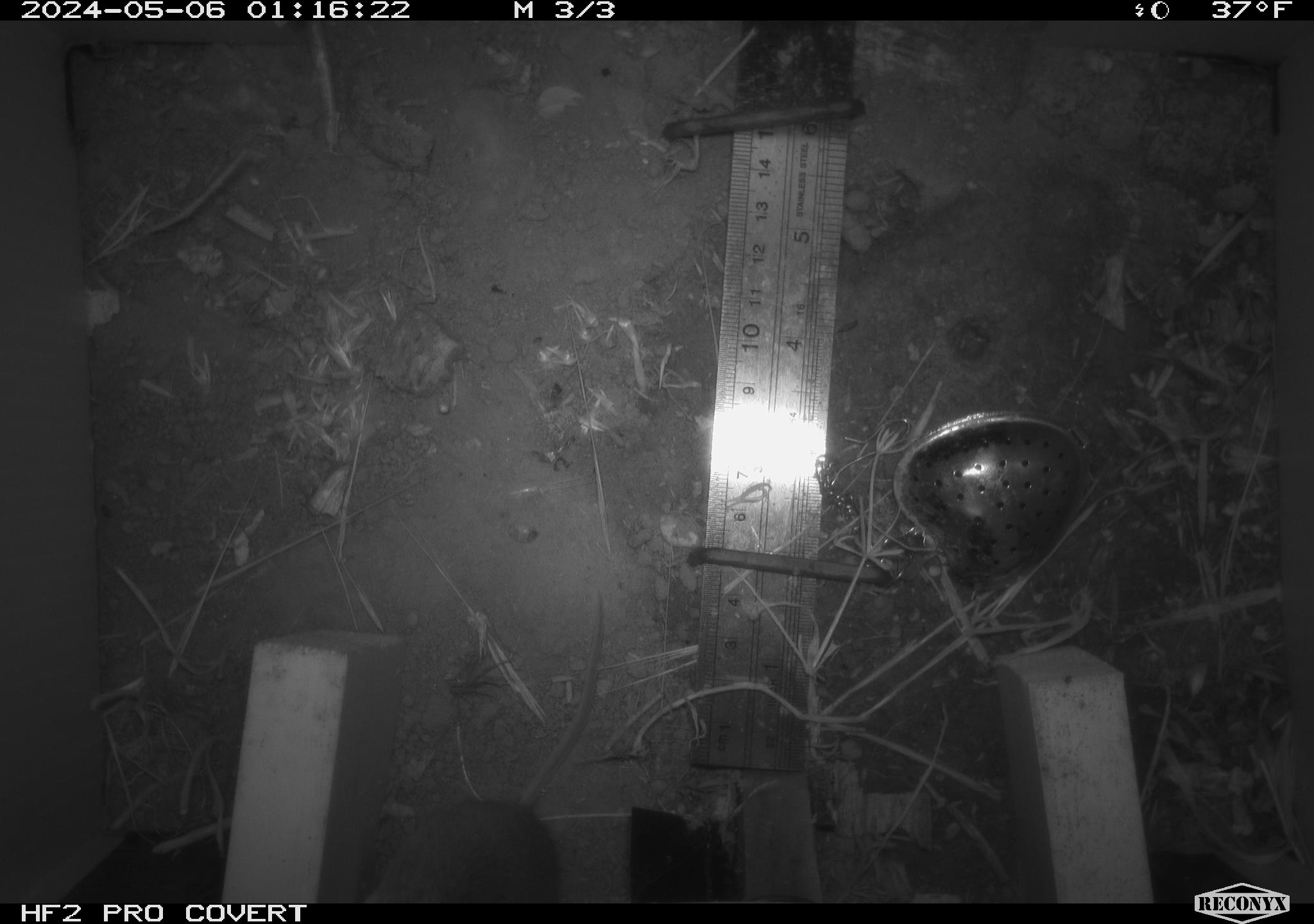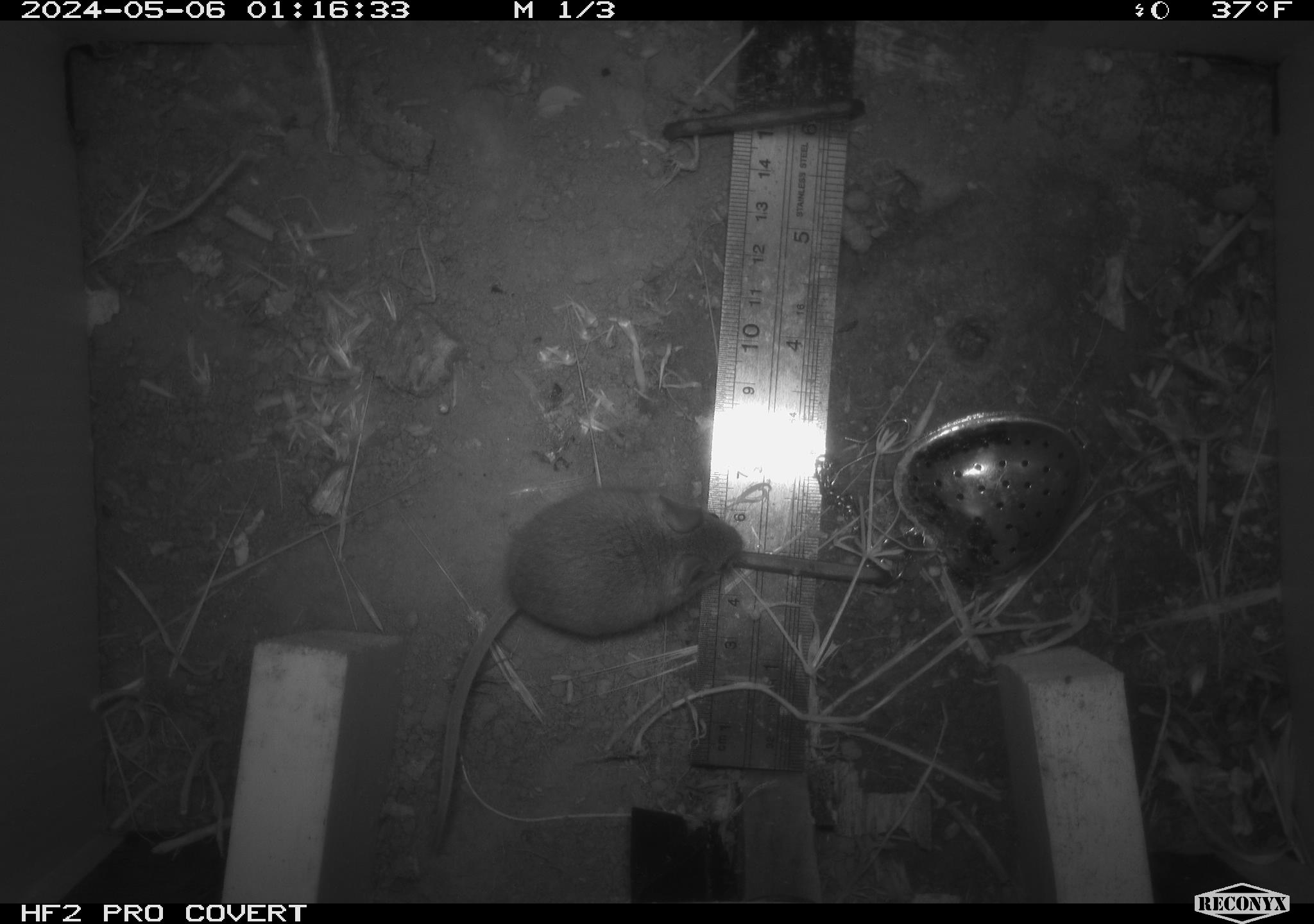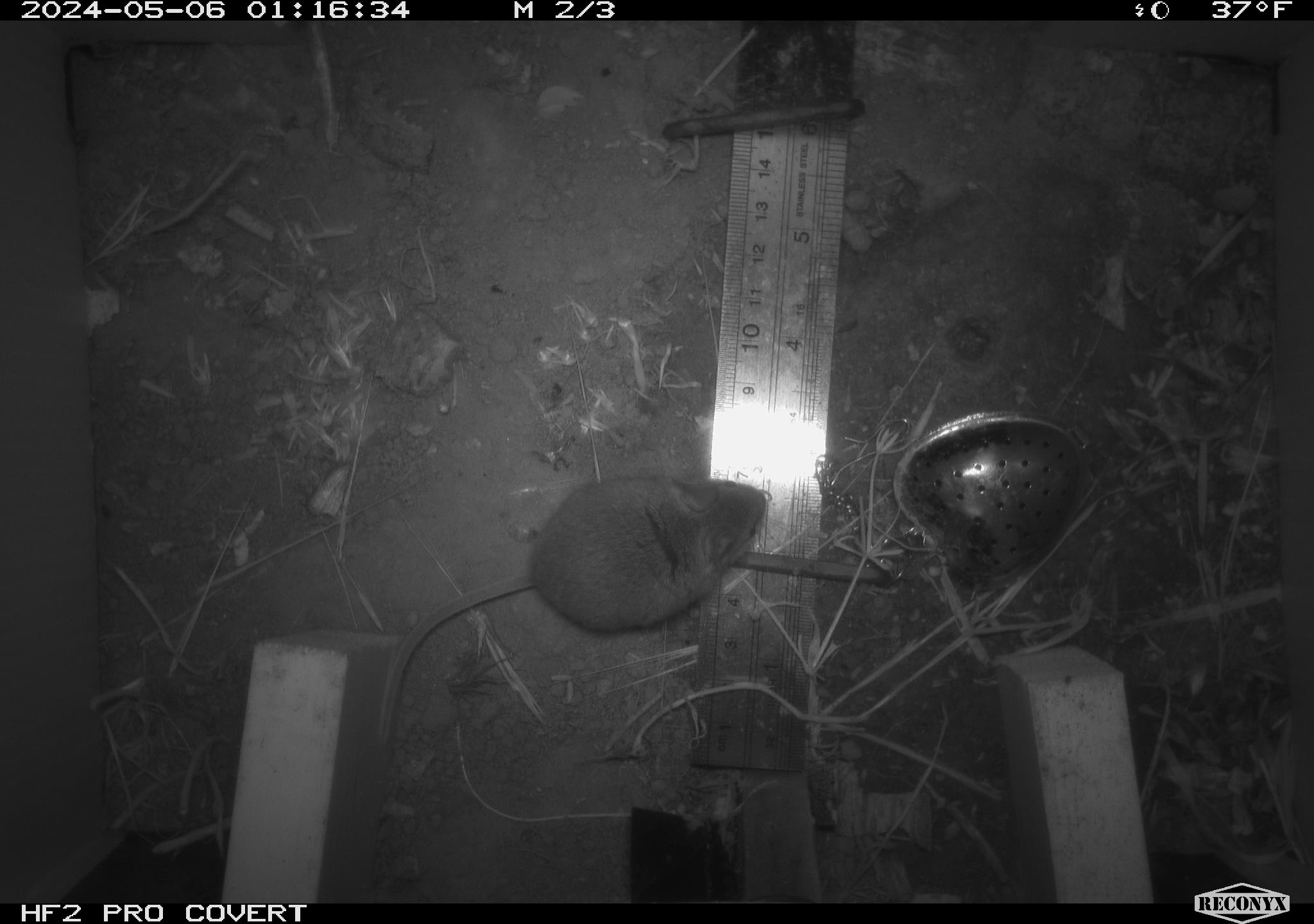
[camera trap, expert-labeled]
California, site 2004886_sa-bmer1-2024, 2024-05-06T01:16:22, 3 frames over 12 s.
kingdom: Animalia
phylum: Chordata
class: Mammalia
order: Rodentia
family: Cricetidae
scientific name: Arvicolinae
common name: voles, lemmings, and muskrats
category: arvicolinae subfamily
Arvicolinae subfamily (voles, lemmings, and muskrats) (Arvicolinae).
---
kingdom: Animalia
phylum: Chordata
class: Mammalia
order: Rodentia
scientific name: Rodentia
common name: mouse species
Mouse species (Rodentia).